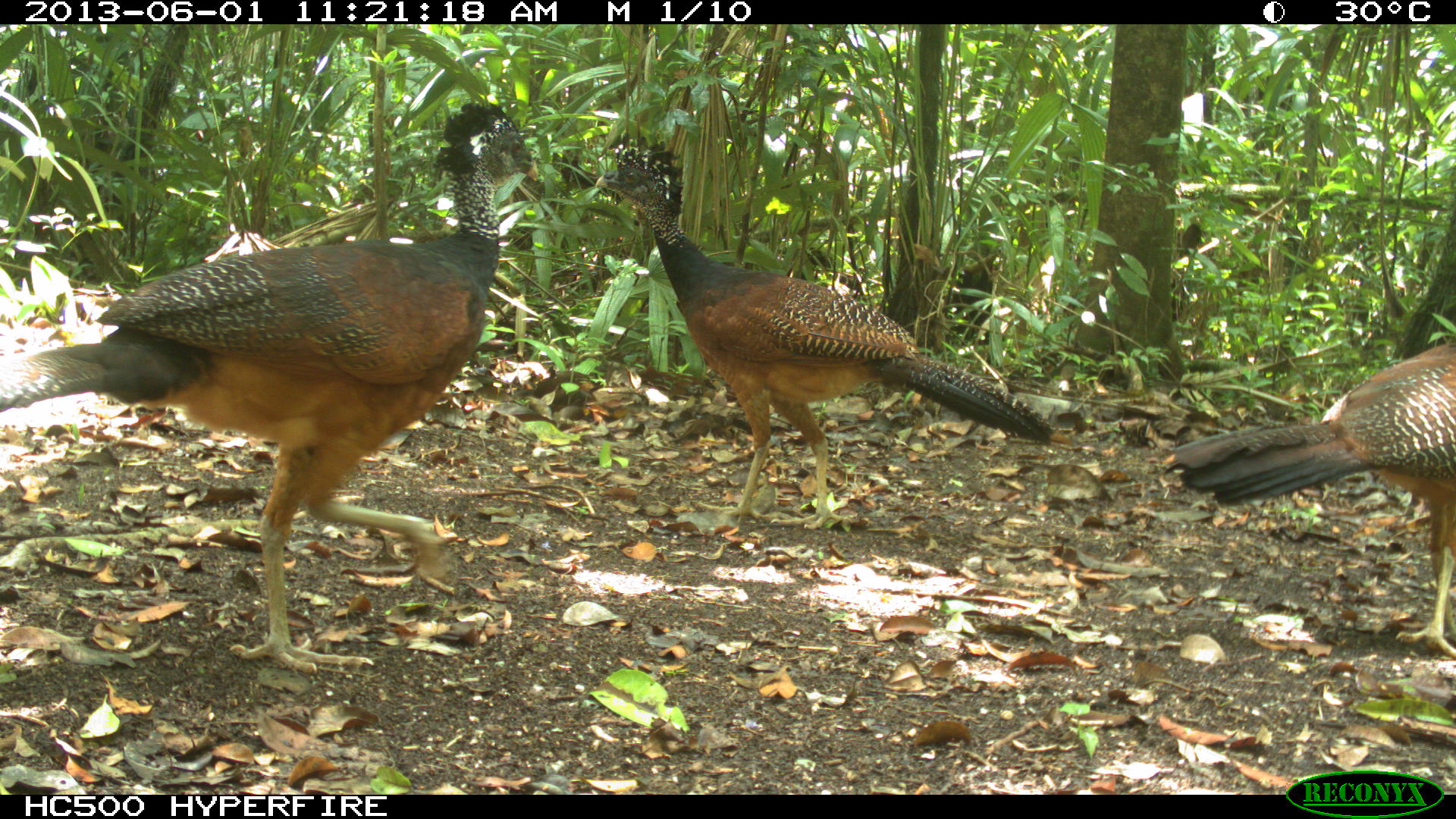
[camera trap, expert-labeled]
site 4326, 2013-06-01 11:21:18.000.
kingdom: Animalia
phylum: Chordata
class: Aves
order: Galliformes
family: Cracidae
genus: Crax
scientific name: Crax rubra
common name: great curassow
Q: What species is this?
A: Crax rubra (great curassow).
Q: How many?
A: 4.